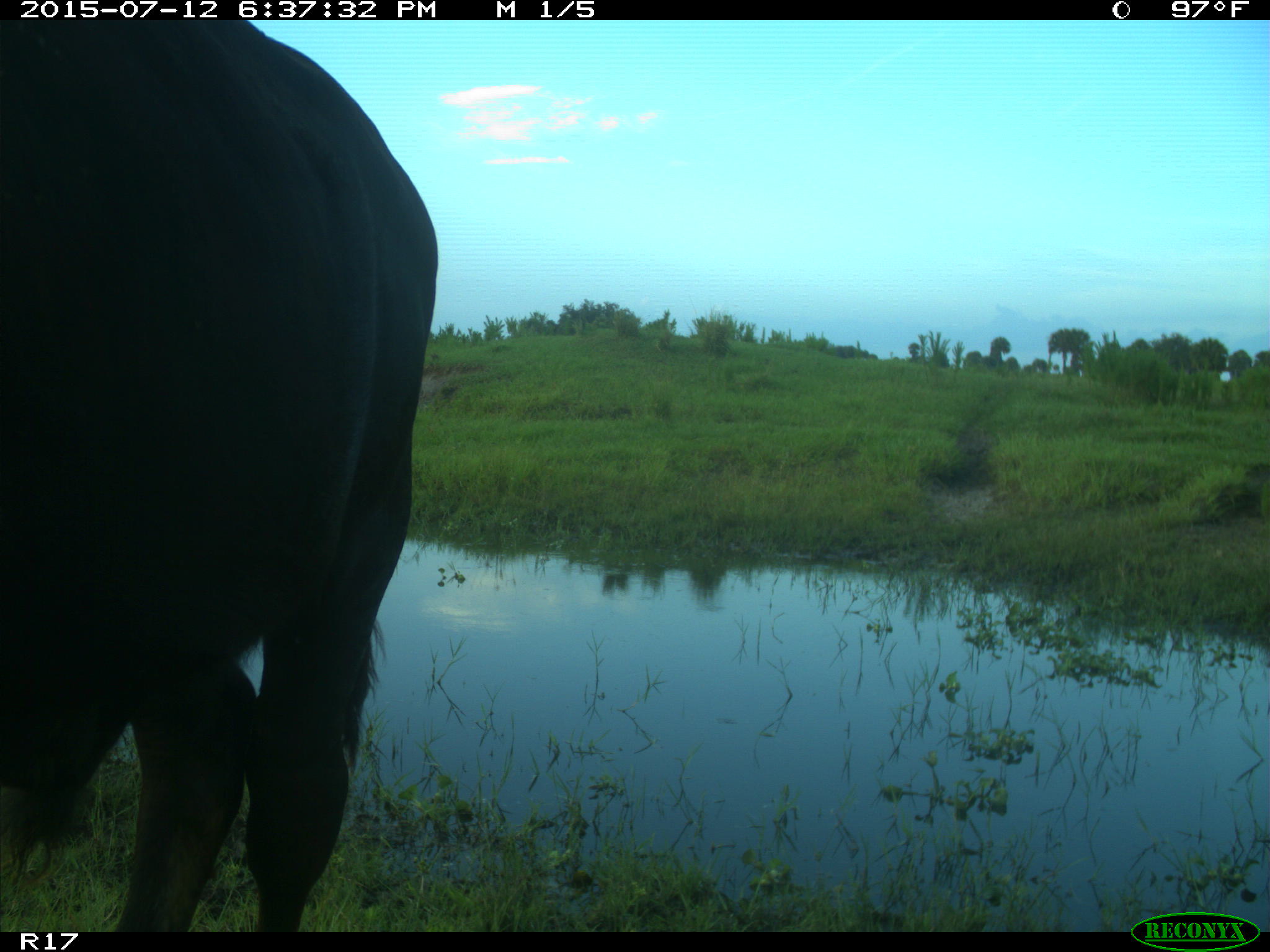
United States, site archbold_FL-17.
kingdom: Animalia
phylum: Chordata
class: Mammalia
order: Artiodactyla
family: Bovidae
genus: Bos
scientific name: Bos taurus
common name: domestic cow